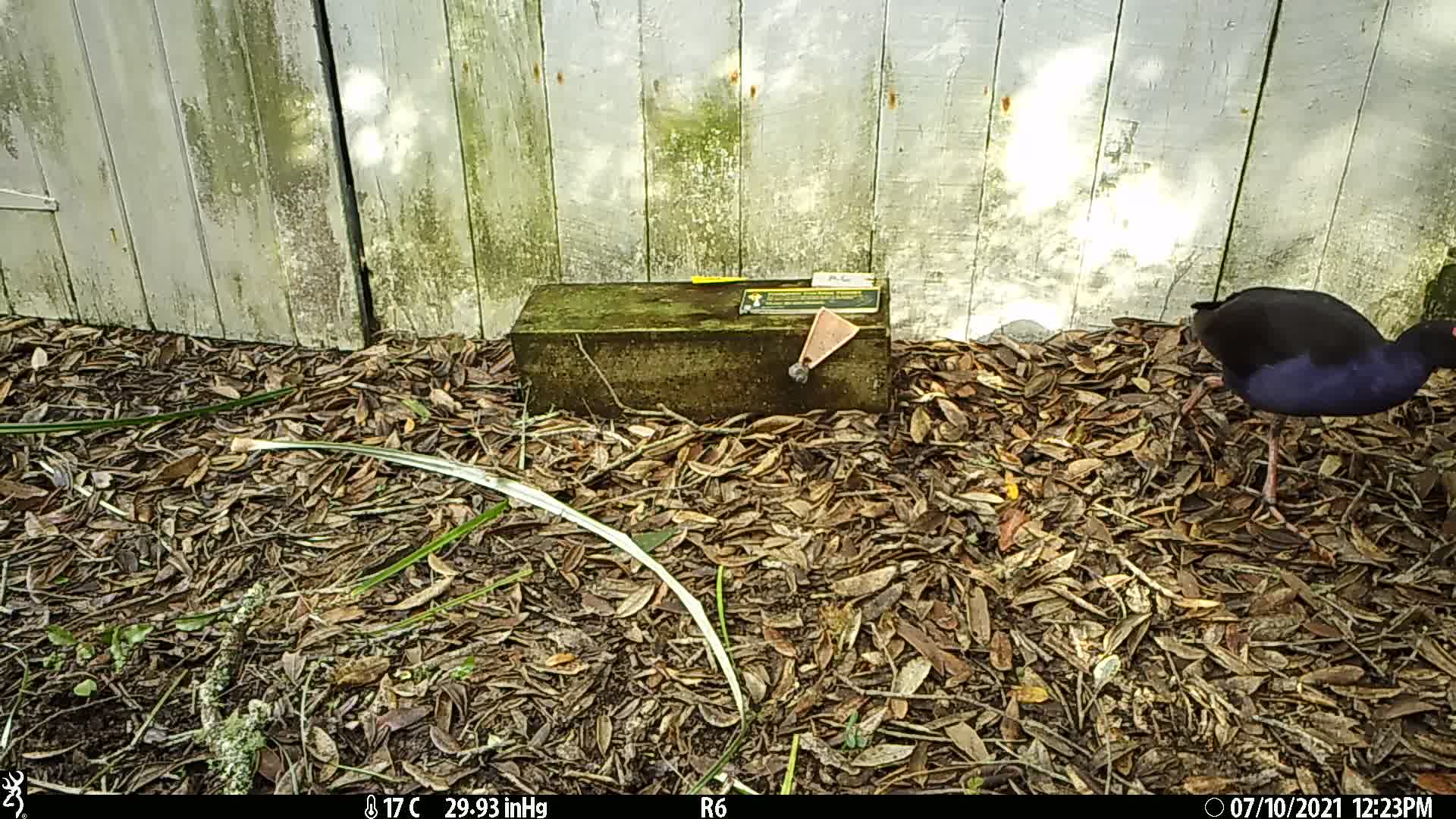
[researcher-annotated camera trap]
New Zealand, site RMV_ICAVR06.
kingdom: Animalia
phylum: Chordata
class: Aves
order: Gruiformes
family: Rallidae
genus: Porphyrio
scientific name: Porphyrio melanotus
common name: australasian swamphen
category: pukeko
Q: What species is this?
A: Pukeko (australasian swamphen) (Porphyrio melanotus).